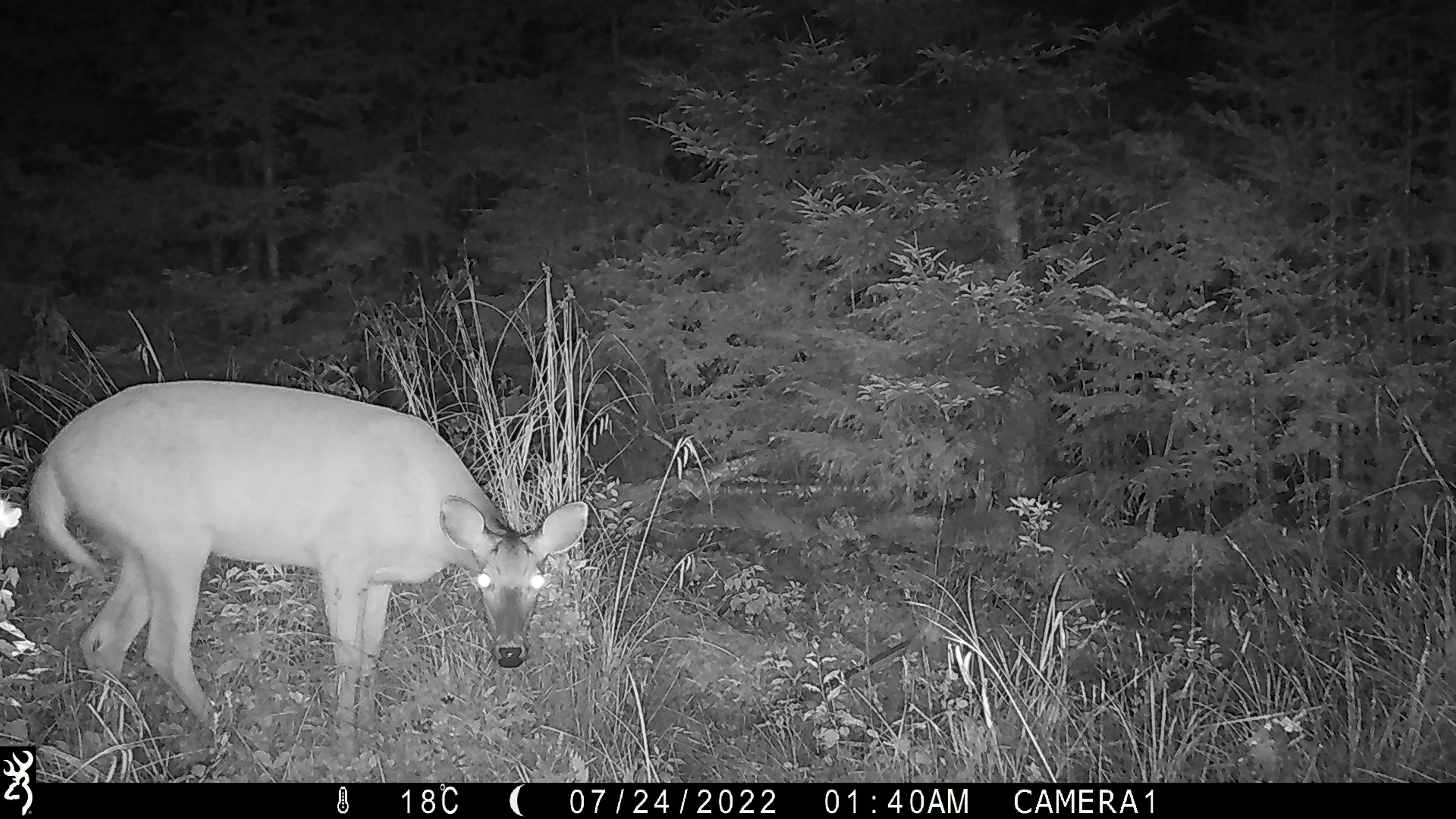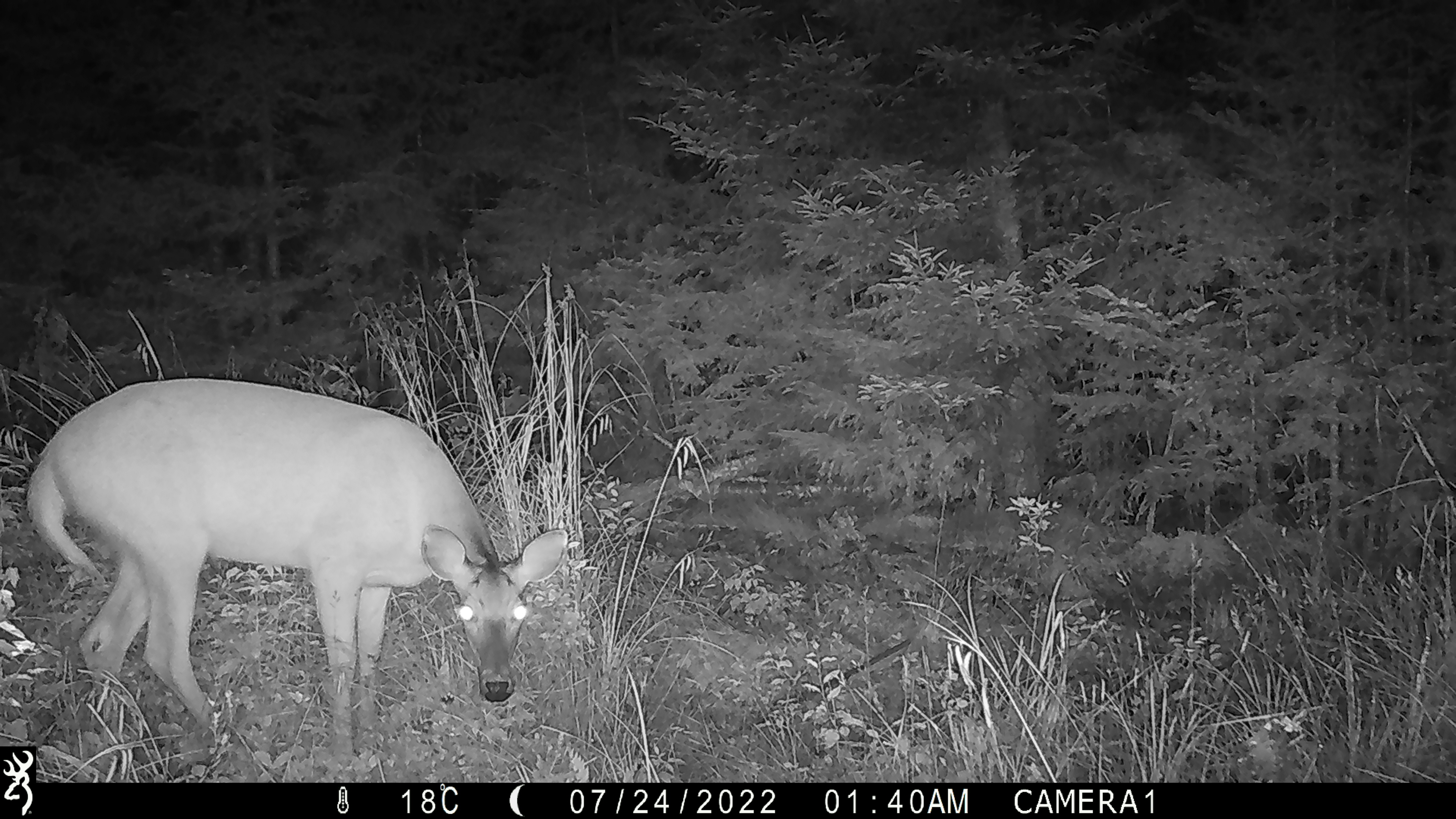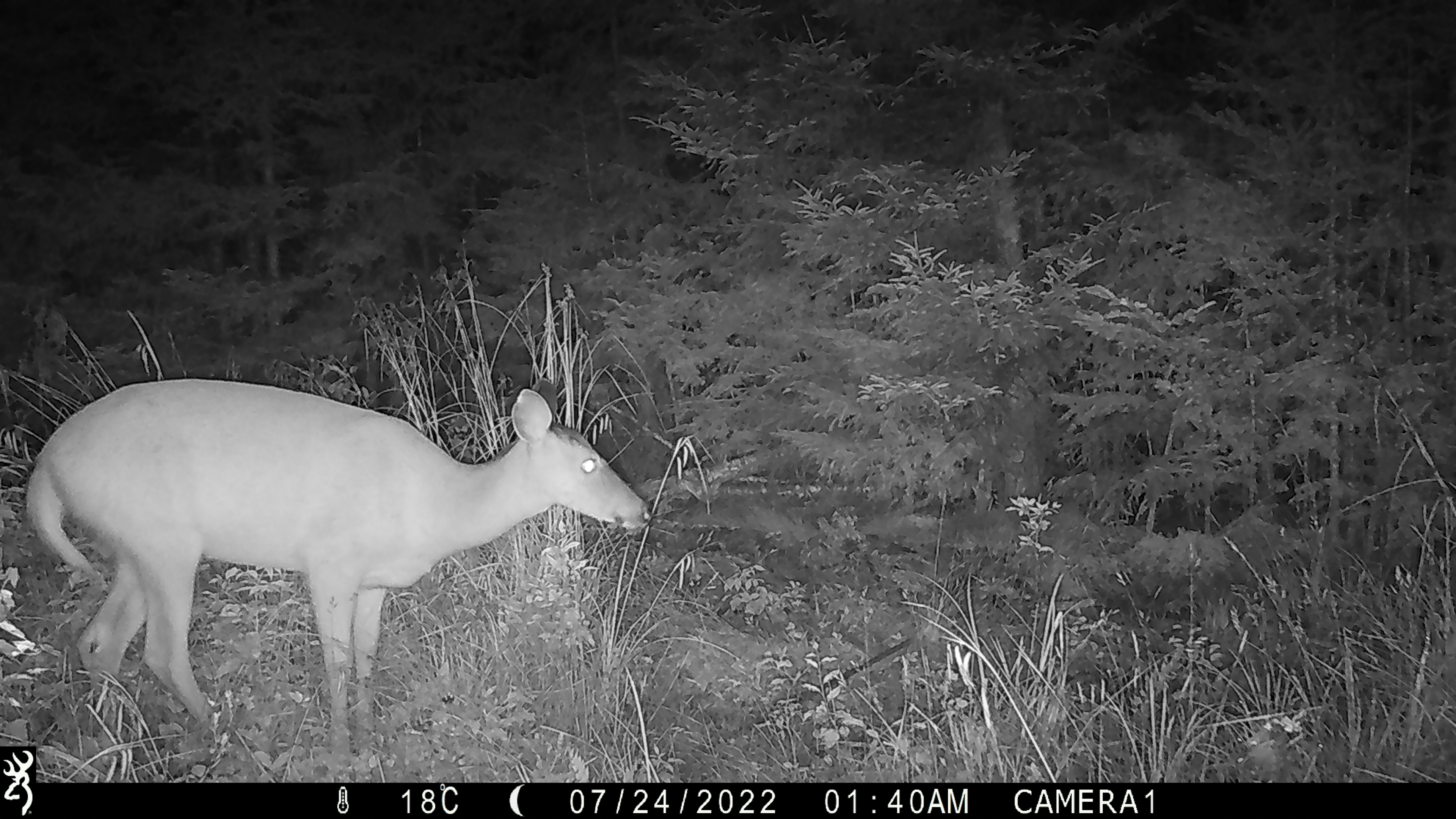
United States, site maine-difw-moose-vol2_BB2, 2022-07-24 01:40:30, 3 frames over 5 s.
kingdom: Animalia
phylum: Chordata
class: Mammalia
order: Artiodactyla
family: Cervidae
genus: Odocoileus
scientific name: Odocoileus virginianus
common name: white-tailed deer